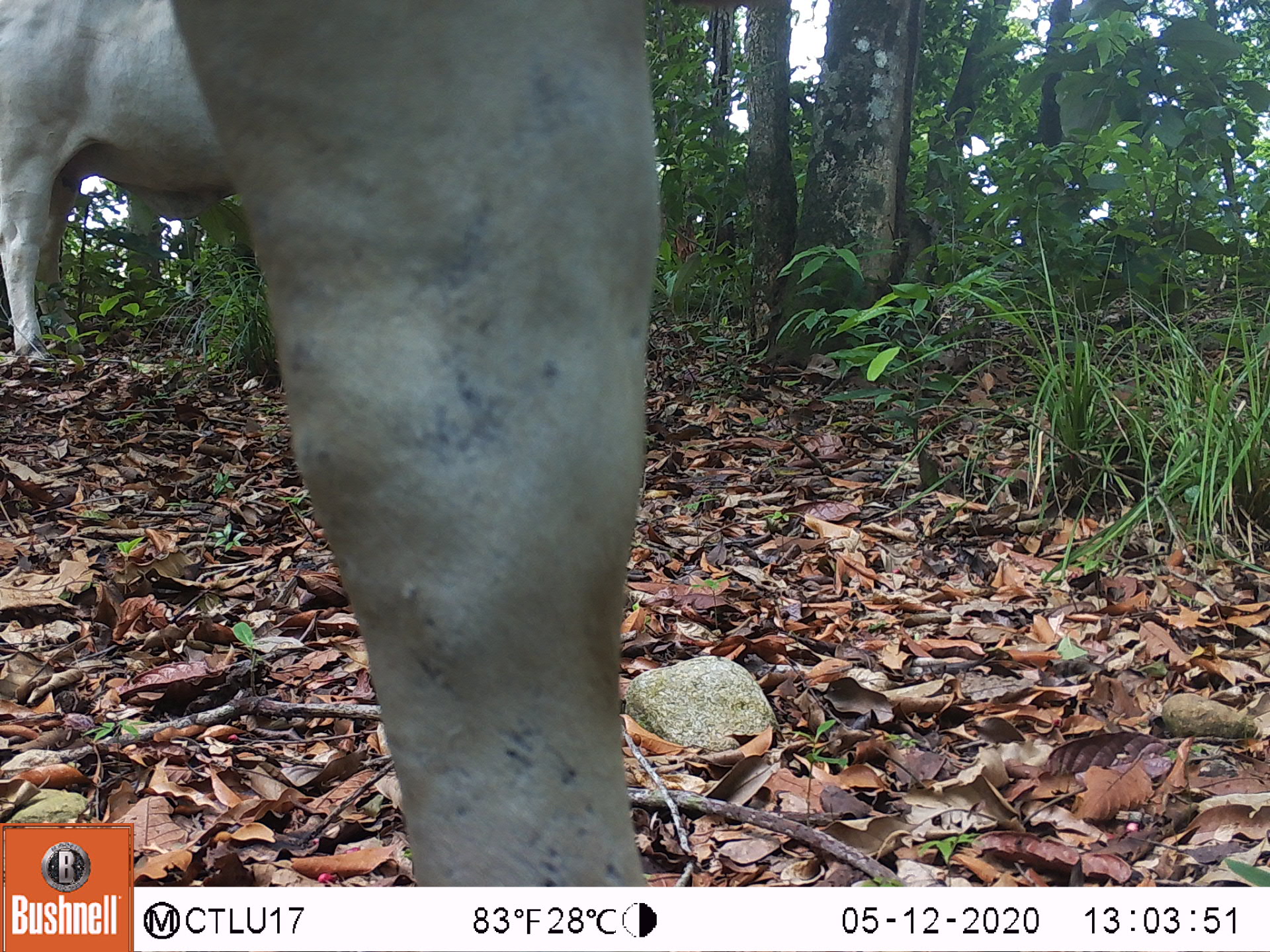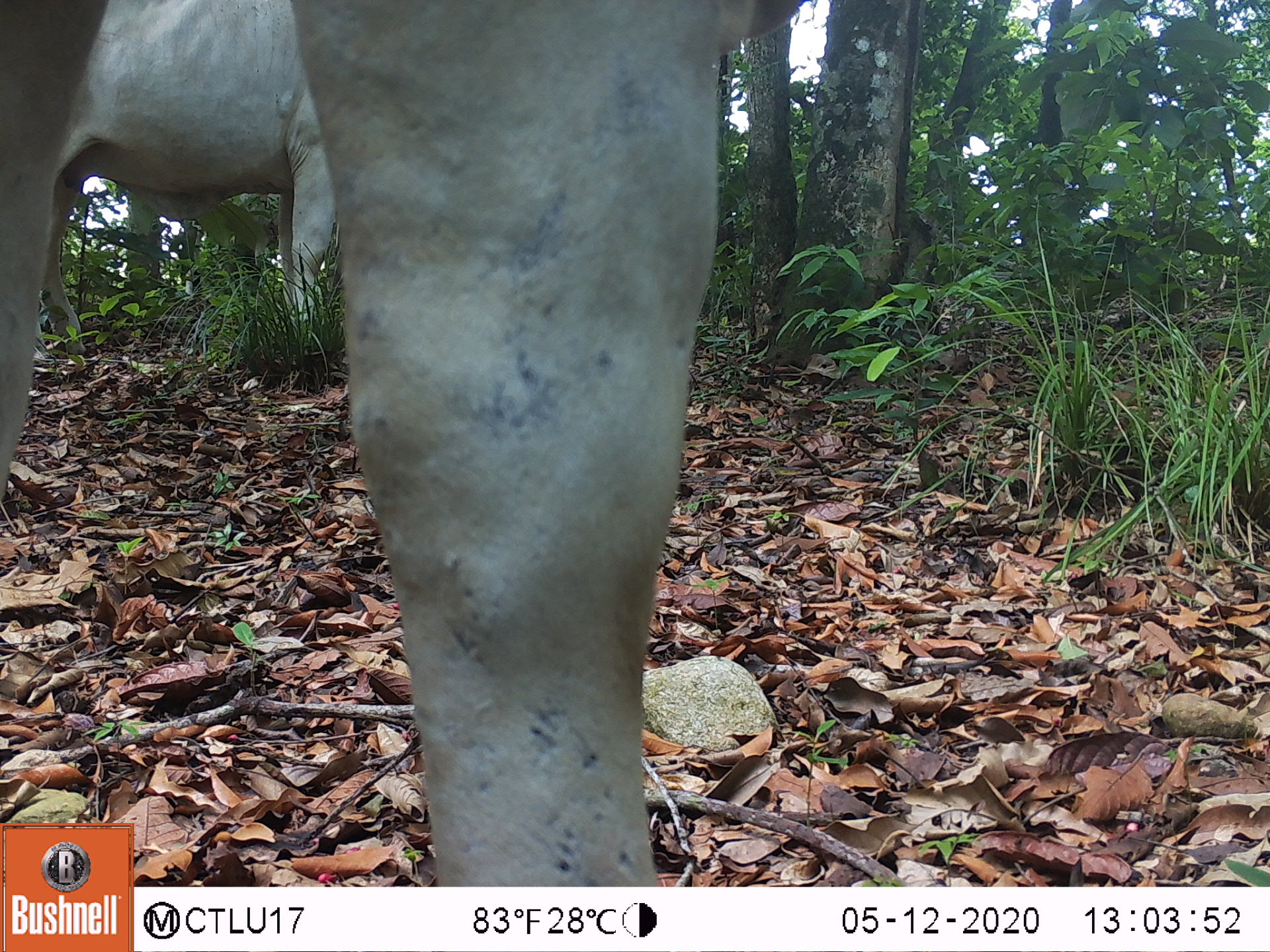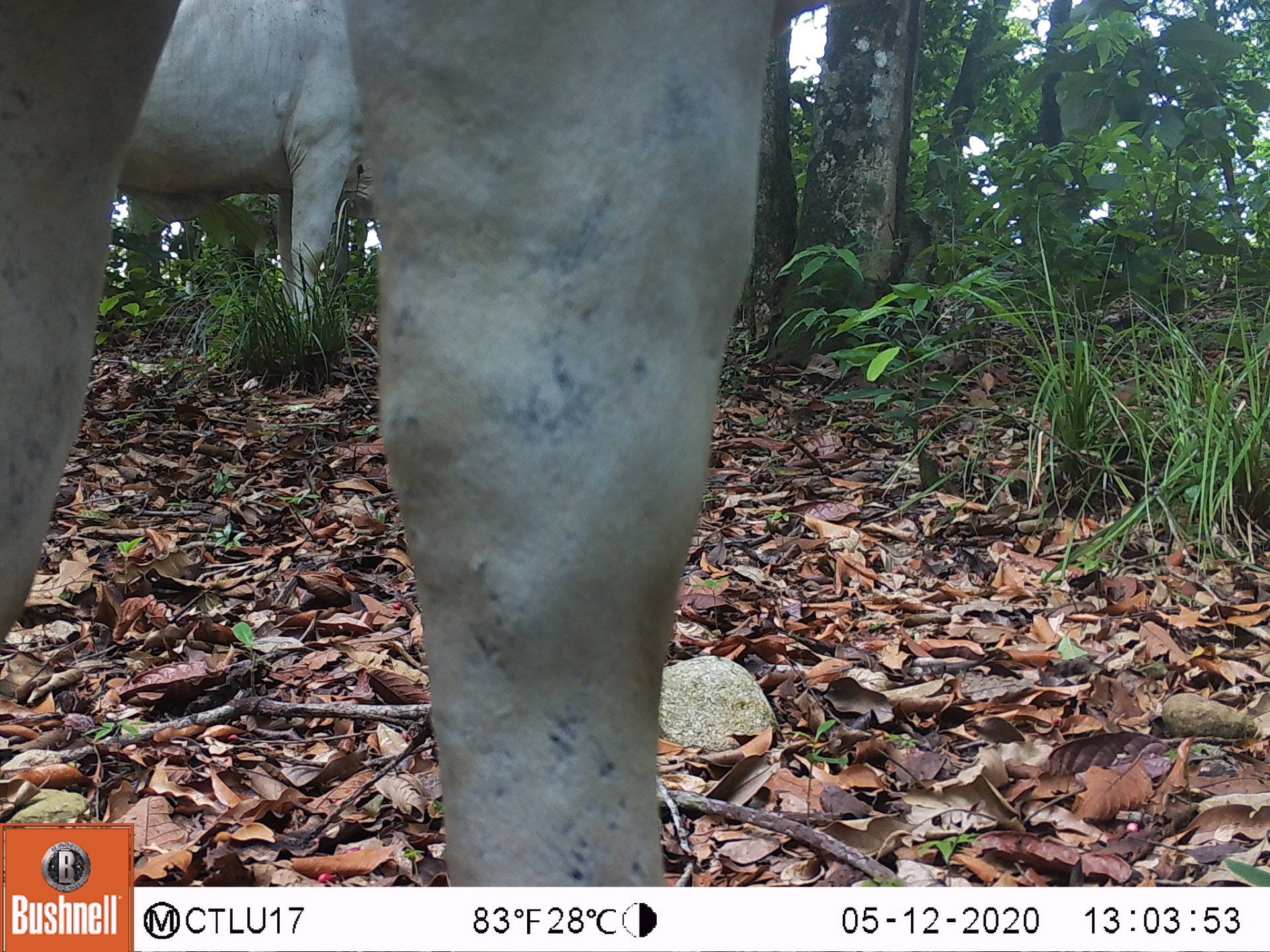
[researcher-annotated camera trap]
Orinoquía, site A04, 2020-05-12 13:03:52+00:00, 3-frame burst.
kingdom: Animalia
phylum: Chordata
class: Mammalia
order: Artiodactyla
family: Bovidae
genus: Bos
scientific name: Bos taurus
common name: cow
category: cattle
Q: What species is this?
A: Cattle (cow) (Bos taurus).